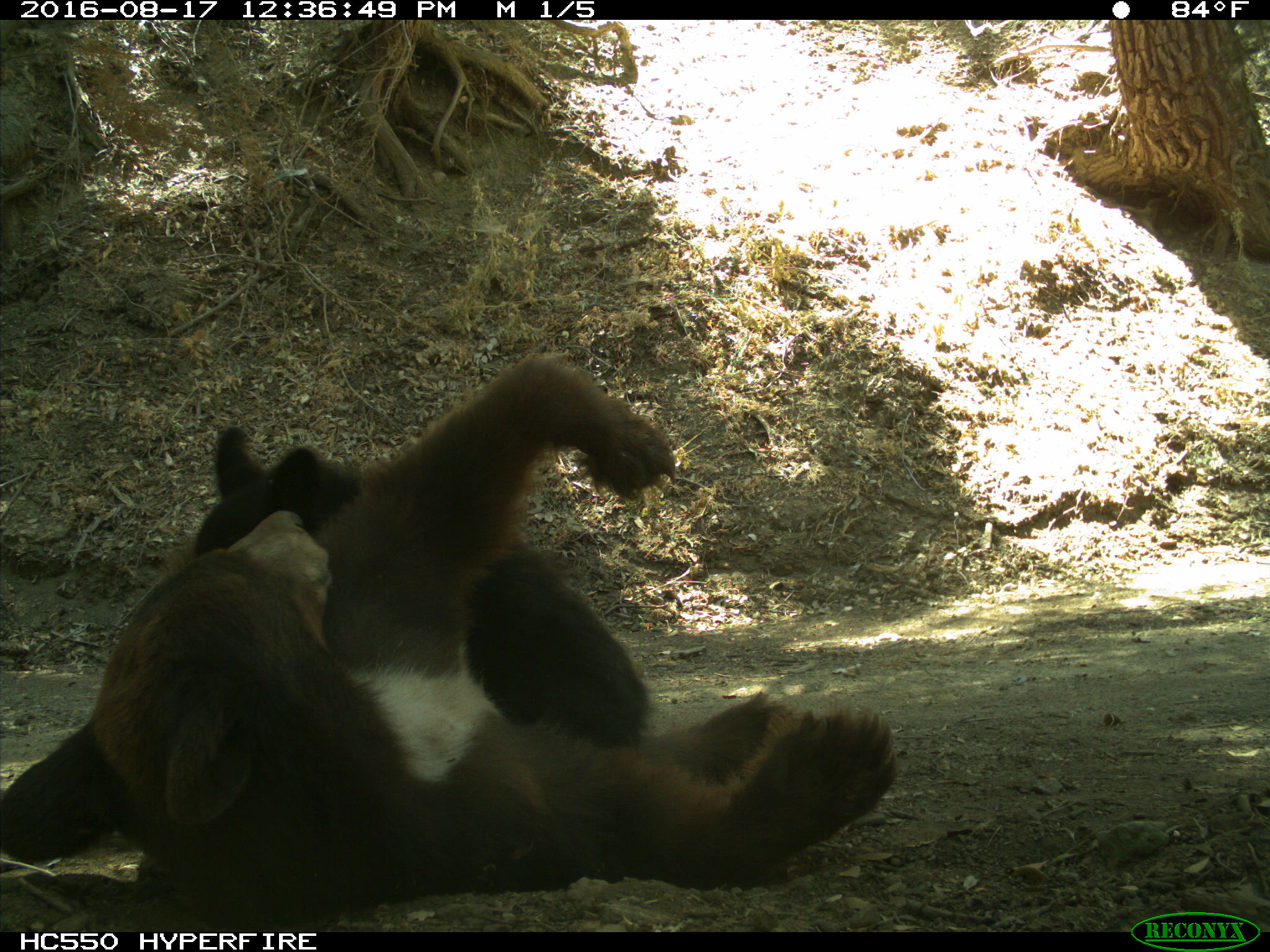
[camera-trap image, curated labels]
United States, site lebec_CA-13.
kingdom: Animalia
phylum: Chordata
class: Mammalia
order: Carnivora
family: Ursidae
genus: Ursus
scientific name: Ursus americanus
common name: american black bear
Ursus americanus (american black bear).